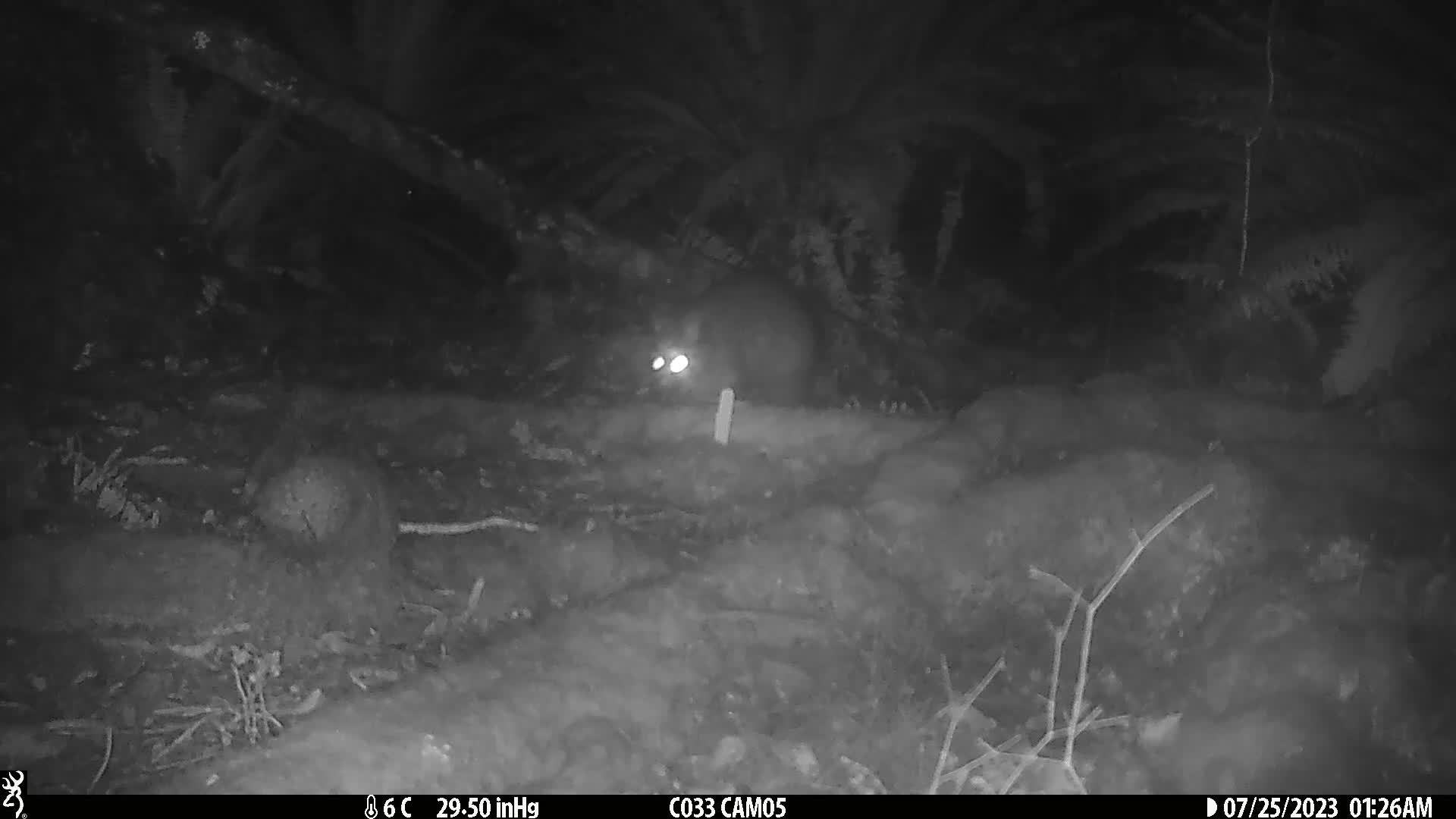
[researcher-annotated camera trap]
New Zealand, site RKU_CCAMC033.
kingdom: Animalia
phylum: Chordata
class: Mammalia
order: Diprotodontia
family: Phalangeridae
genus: Trichosurus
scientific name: Trichosurus vulpecula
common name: common brushtail possum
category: possum